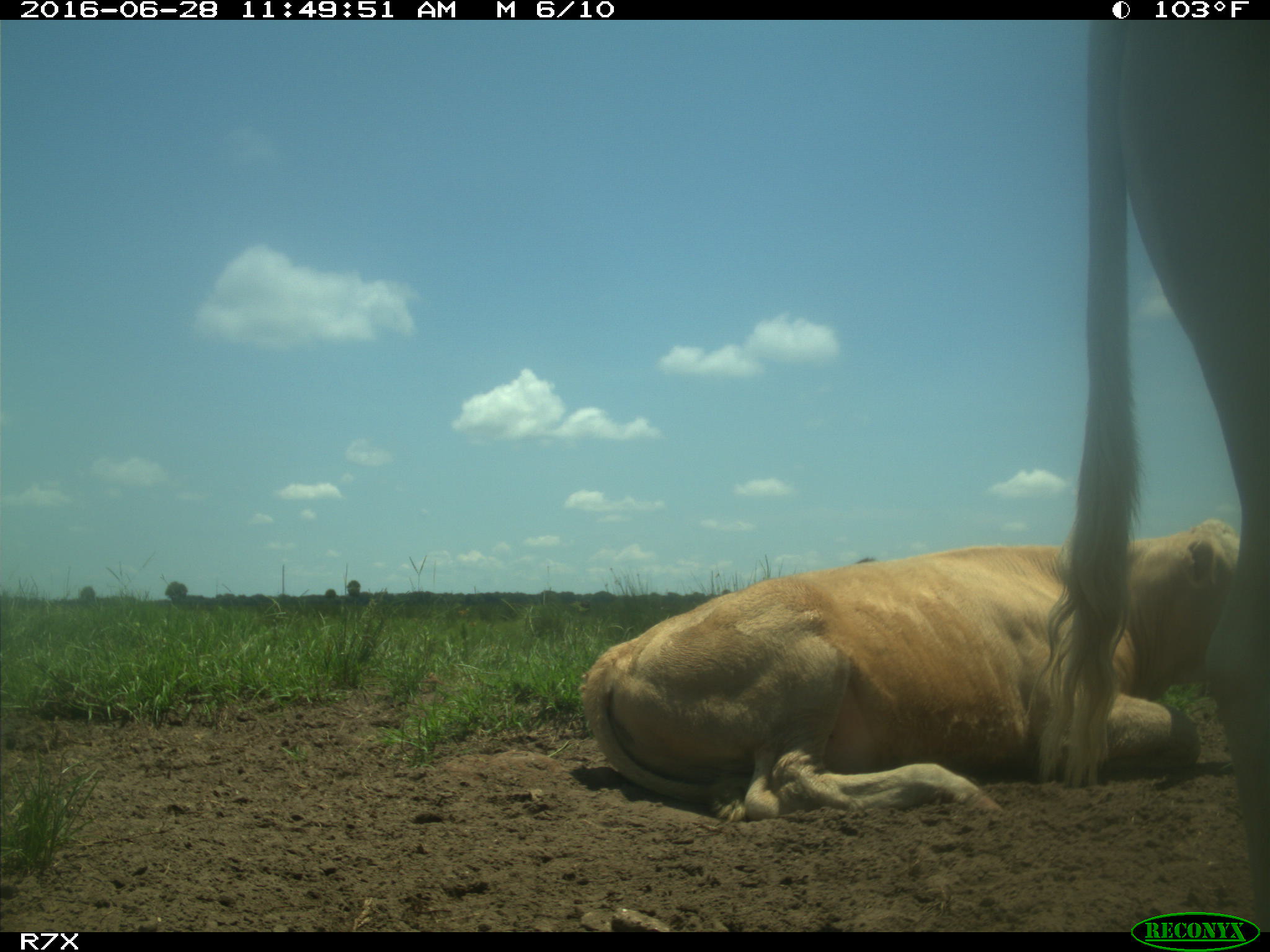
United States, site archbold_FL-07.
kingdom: Animalia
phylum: Chordata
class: Mammalia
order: Artiodactyla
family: Bovidae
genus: Bos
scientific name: Bos taurus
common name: domestic cow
Bos taurus (domestic cow).